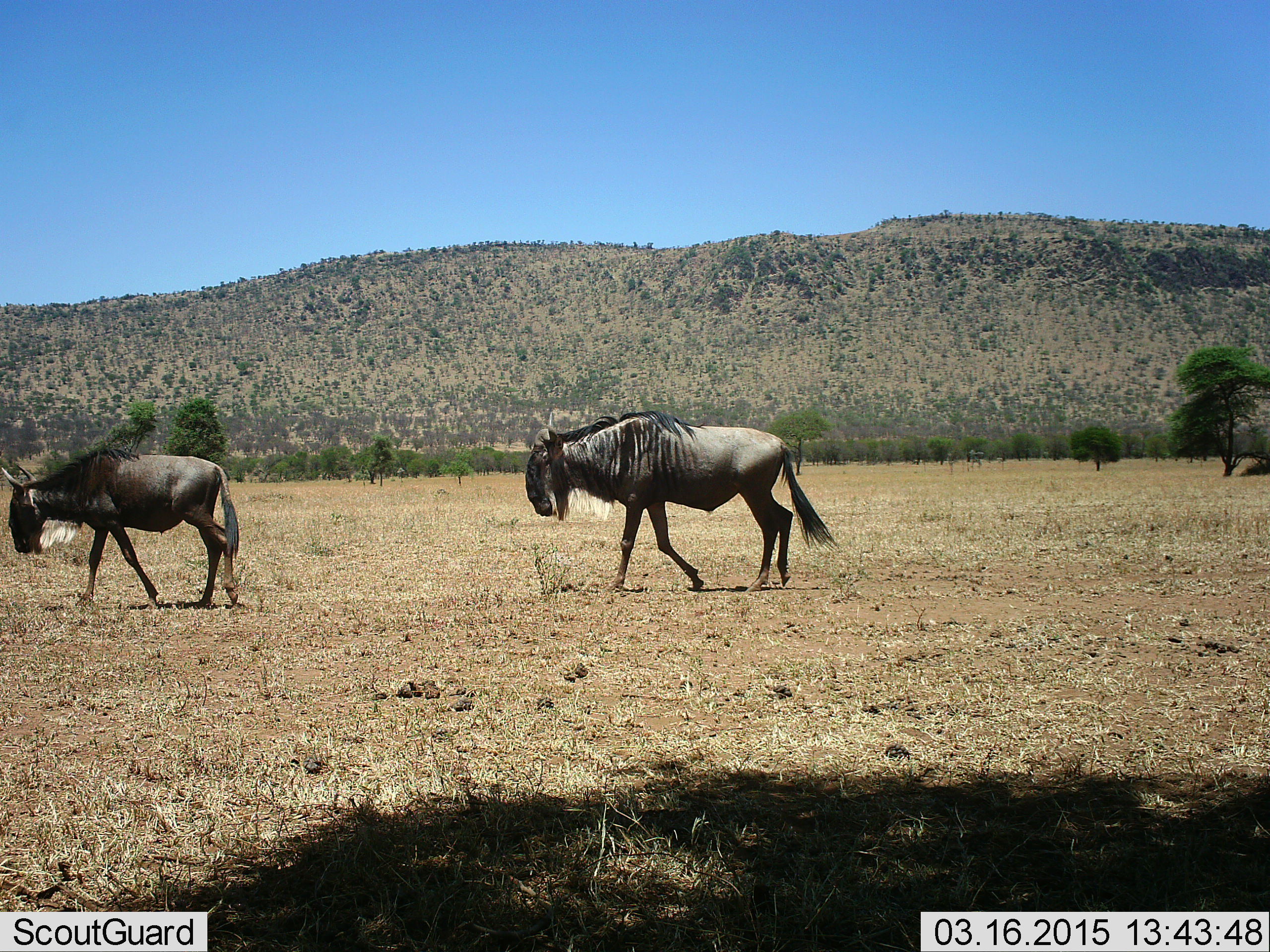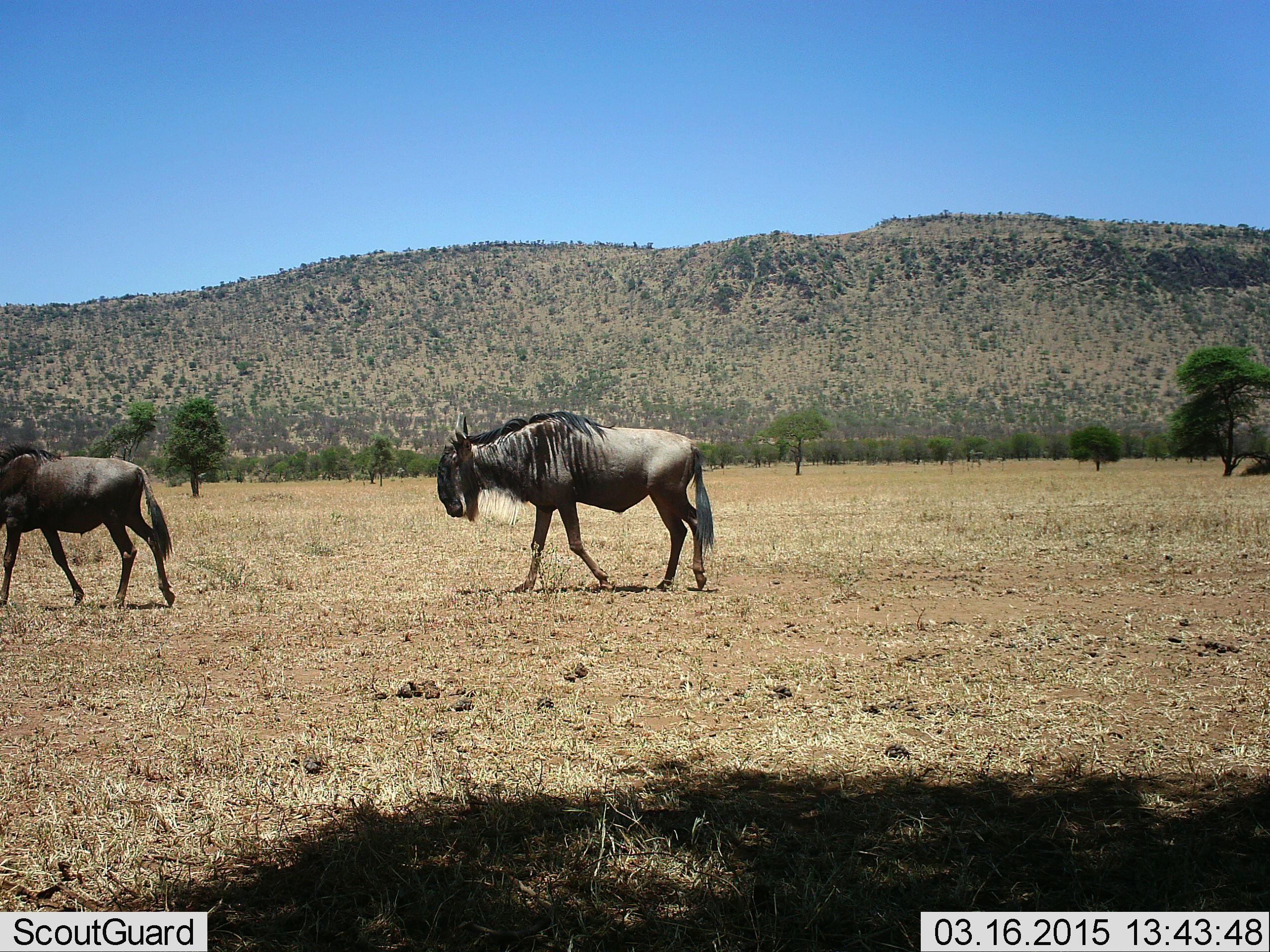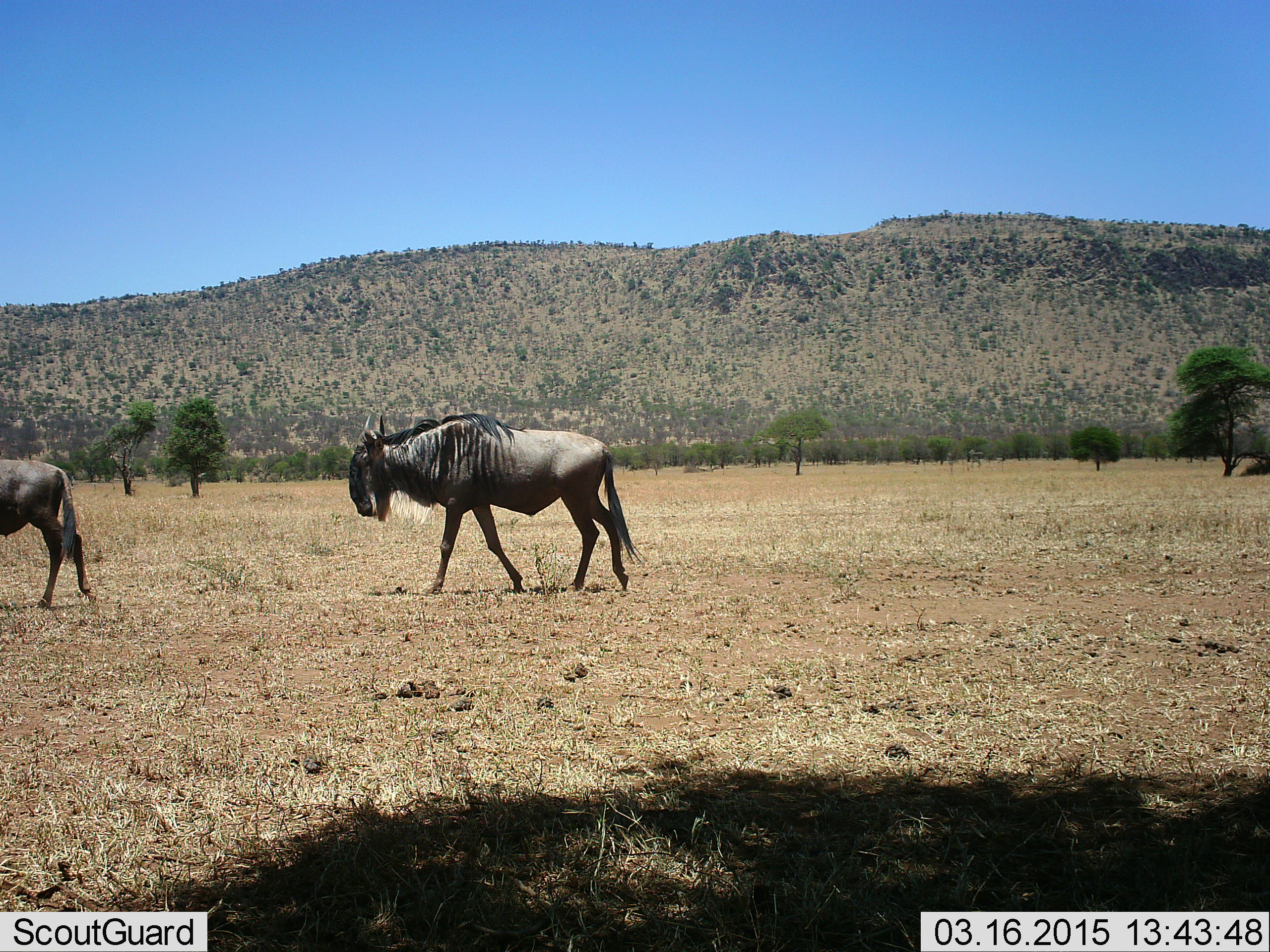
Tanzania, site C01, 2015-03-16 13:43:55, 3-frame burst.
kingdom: Animalia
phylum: Chordata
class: Mammalia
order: Artiodactyla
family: Bovidae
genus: Connochaetes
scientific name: Connochaetes taurinus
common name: blue wildebeest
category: wildebeest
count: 2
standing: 0%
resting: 0%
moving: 100%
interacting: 0%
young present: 0%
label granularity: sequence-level